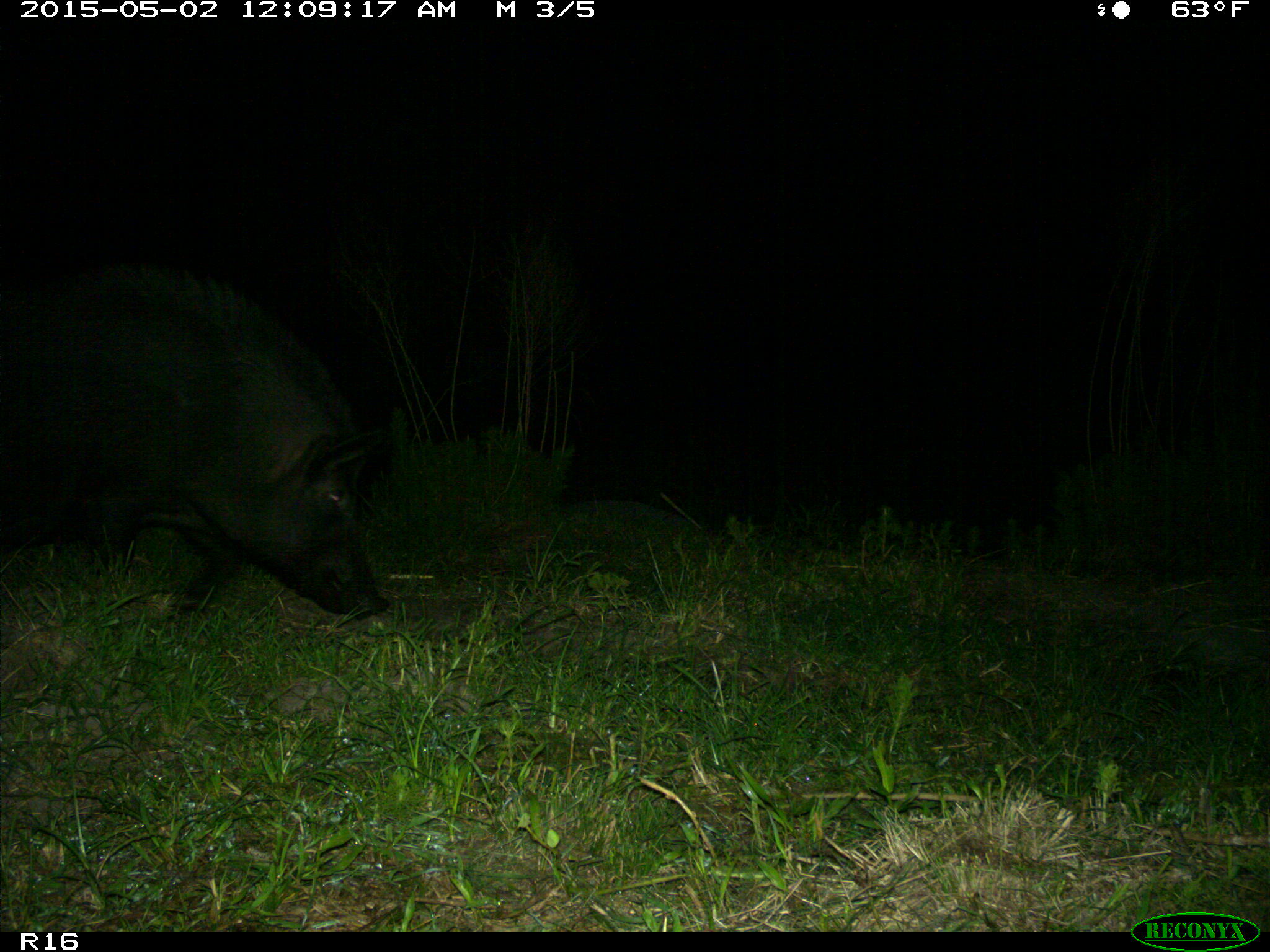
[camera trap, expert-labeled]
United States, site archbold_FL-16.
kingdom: Animalia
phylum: Chordata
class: Mammalia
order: Artiodactyla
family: Suidae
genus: Sus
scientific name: Sus scrofa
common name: wild boar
Sus scrofa (wild boar).